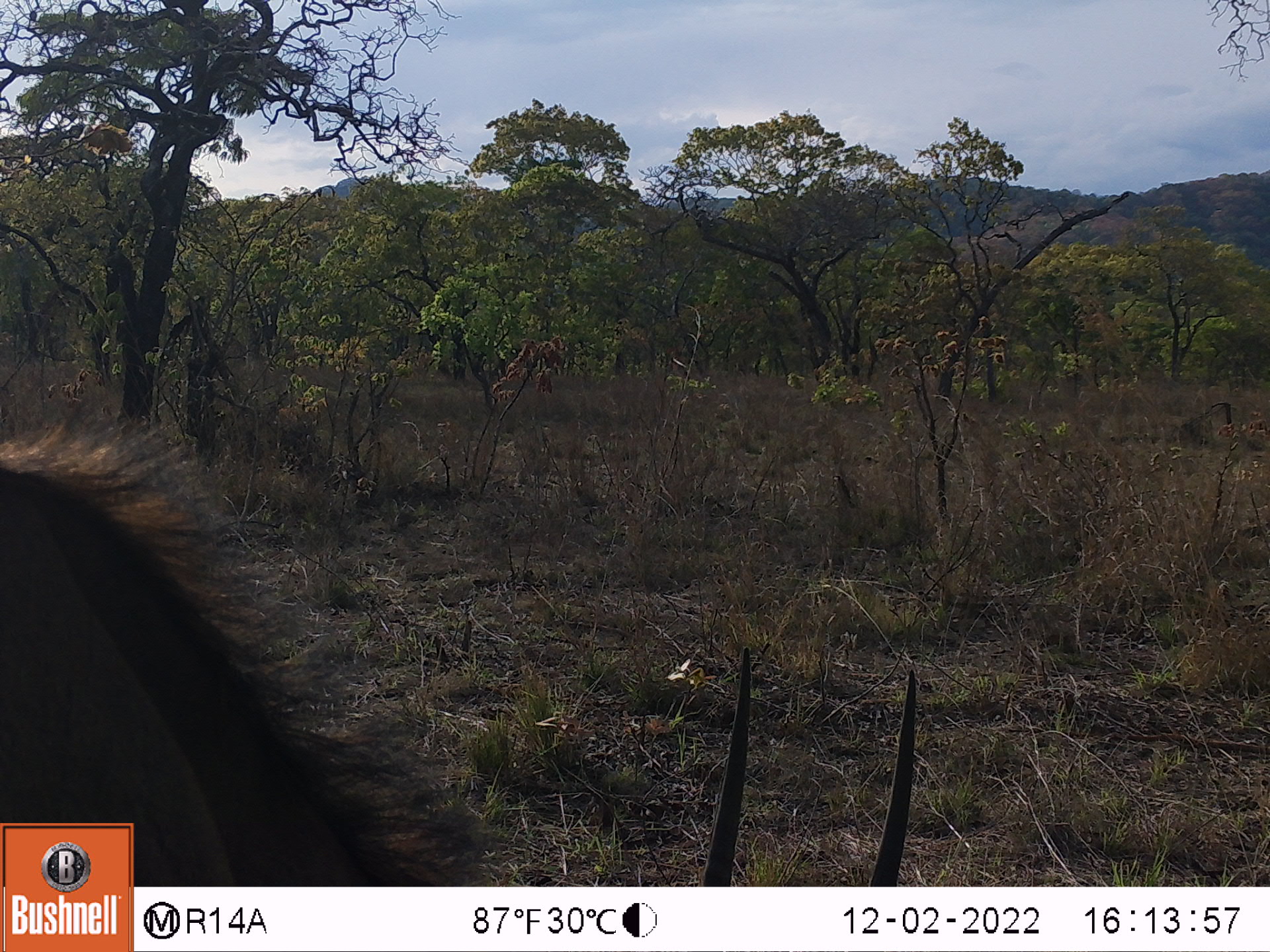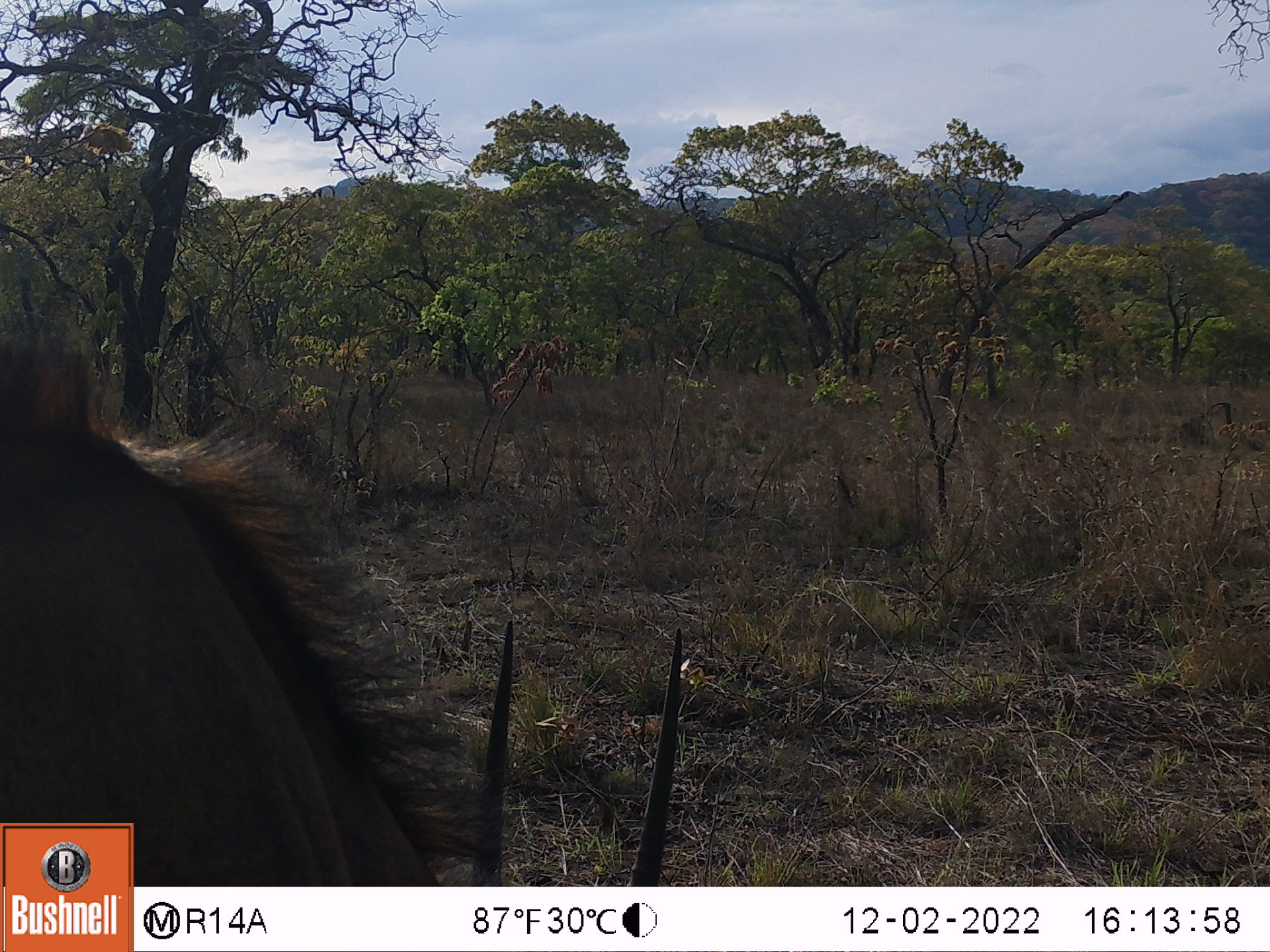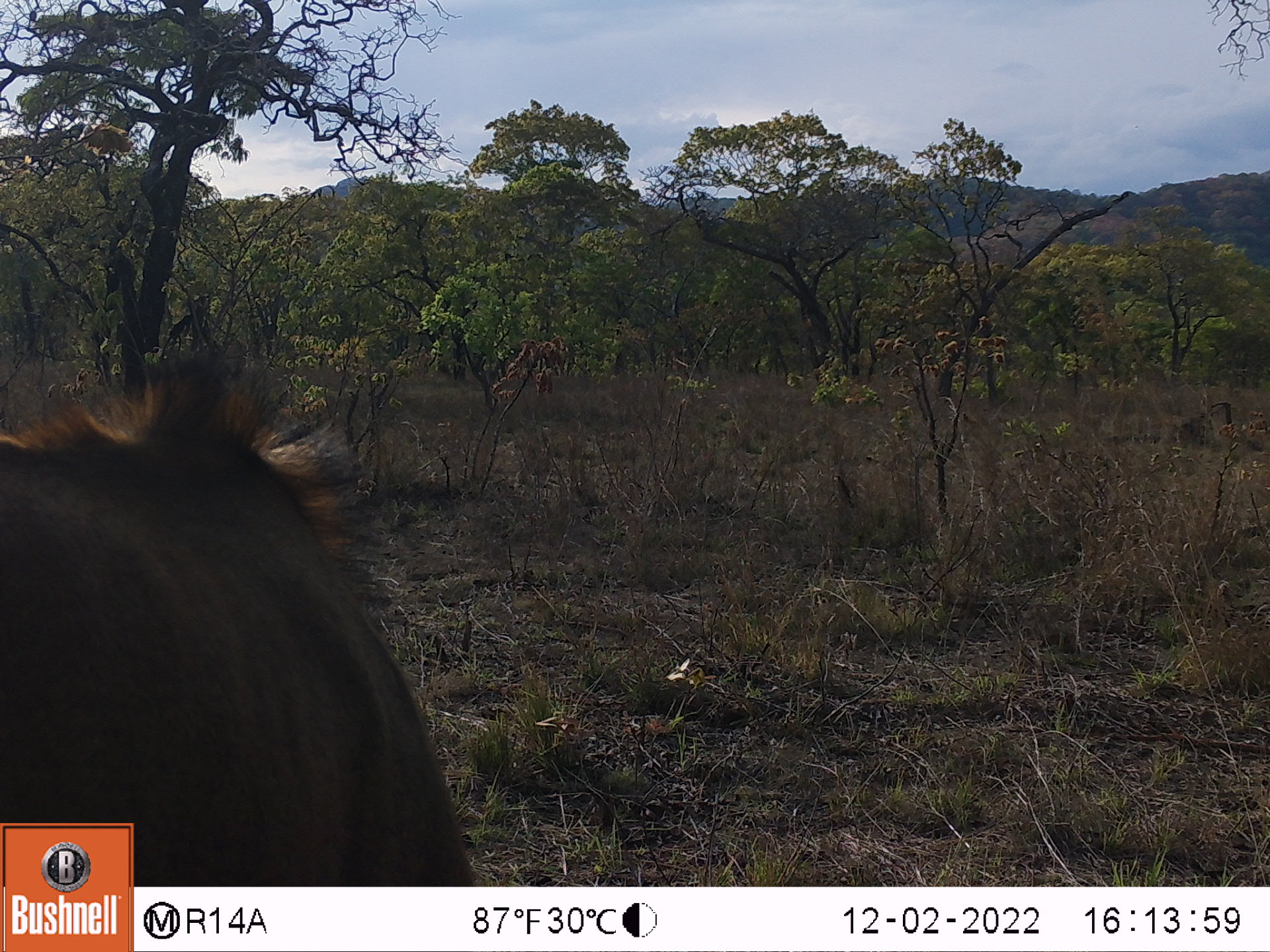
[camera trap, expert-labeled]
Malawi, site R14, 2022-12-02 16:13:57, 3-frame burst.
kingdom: Animalia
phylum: Chordata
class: Mammalia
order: Artiodactyla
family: Bovidae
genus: Hippotragus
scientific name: Hippotragus niger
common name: sable antelope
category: sable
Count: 1.